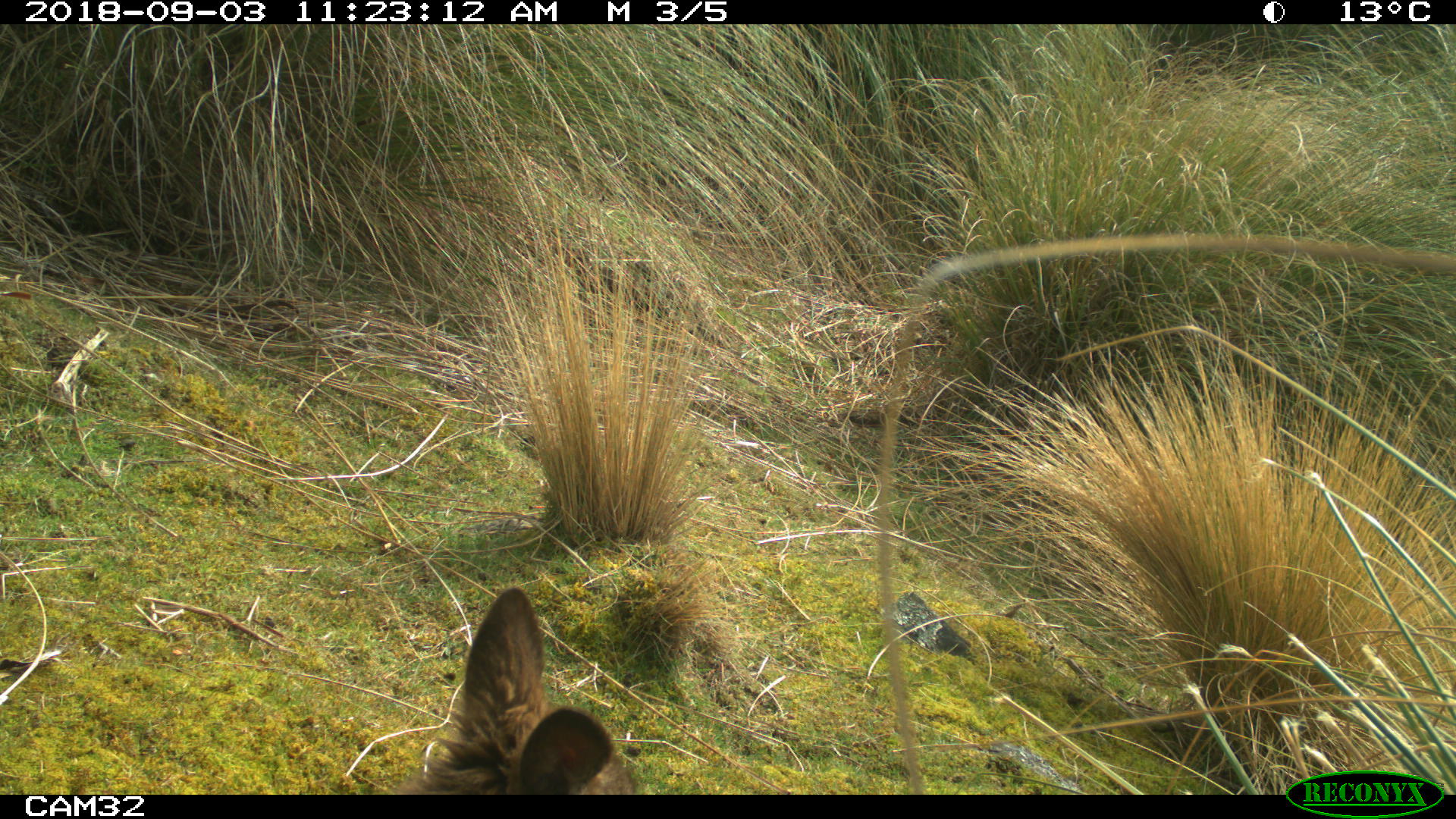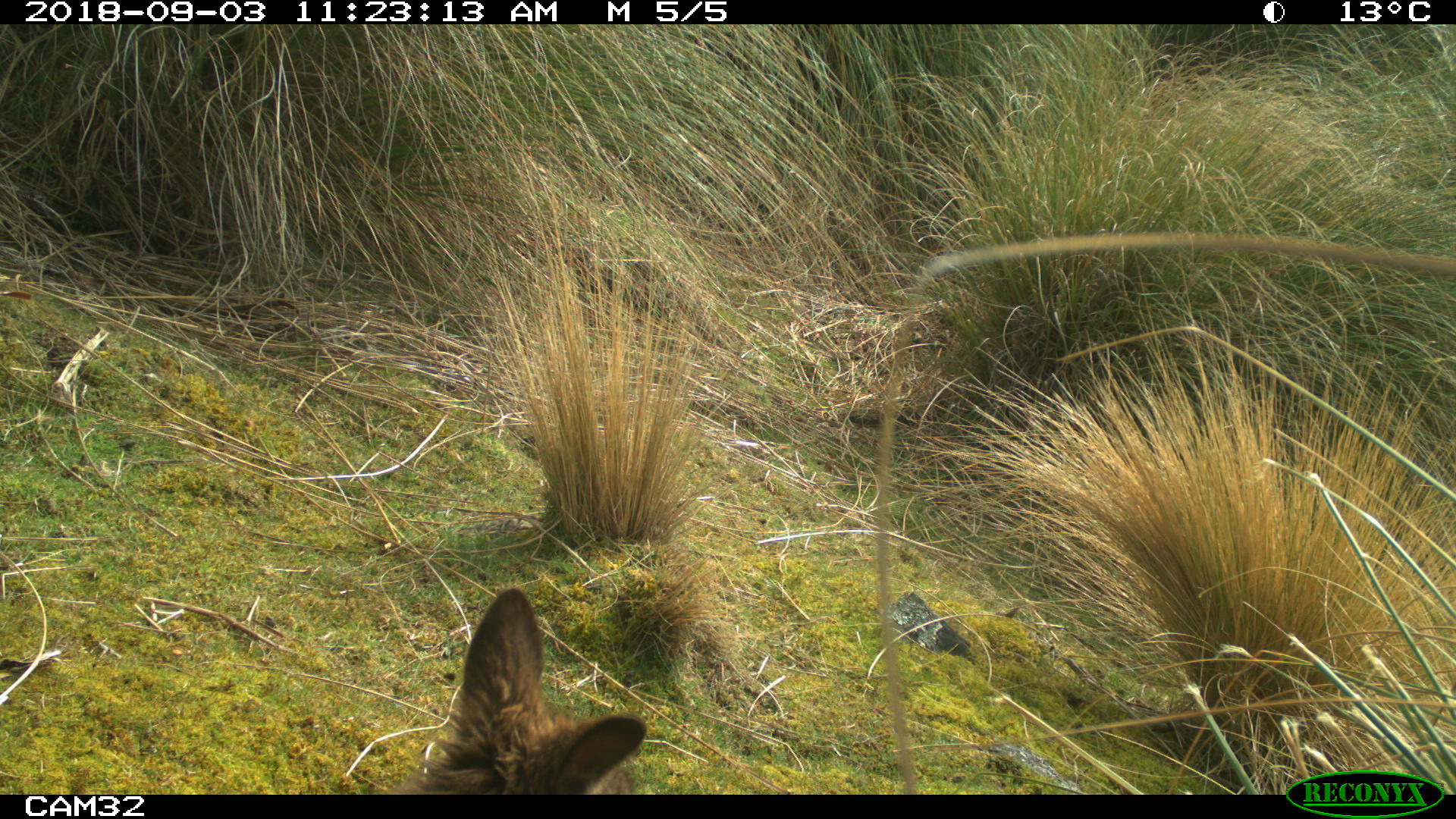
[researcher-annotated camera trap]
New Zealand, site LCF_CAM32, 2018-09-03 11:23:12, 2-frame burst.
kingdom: Animalia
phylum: Chordata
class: Mammalia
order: Diprotodontia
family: Macropodidae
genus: Notamacropus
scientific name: Notamacropus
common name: wallaby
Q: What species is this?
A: Wallaby (Notamacropus).